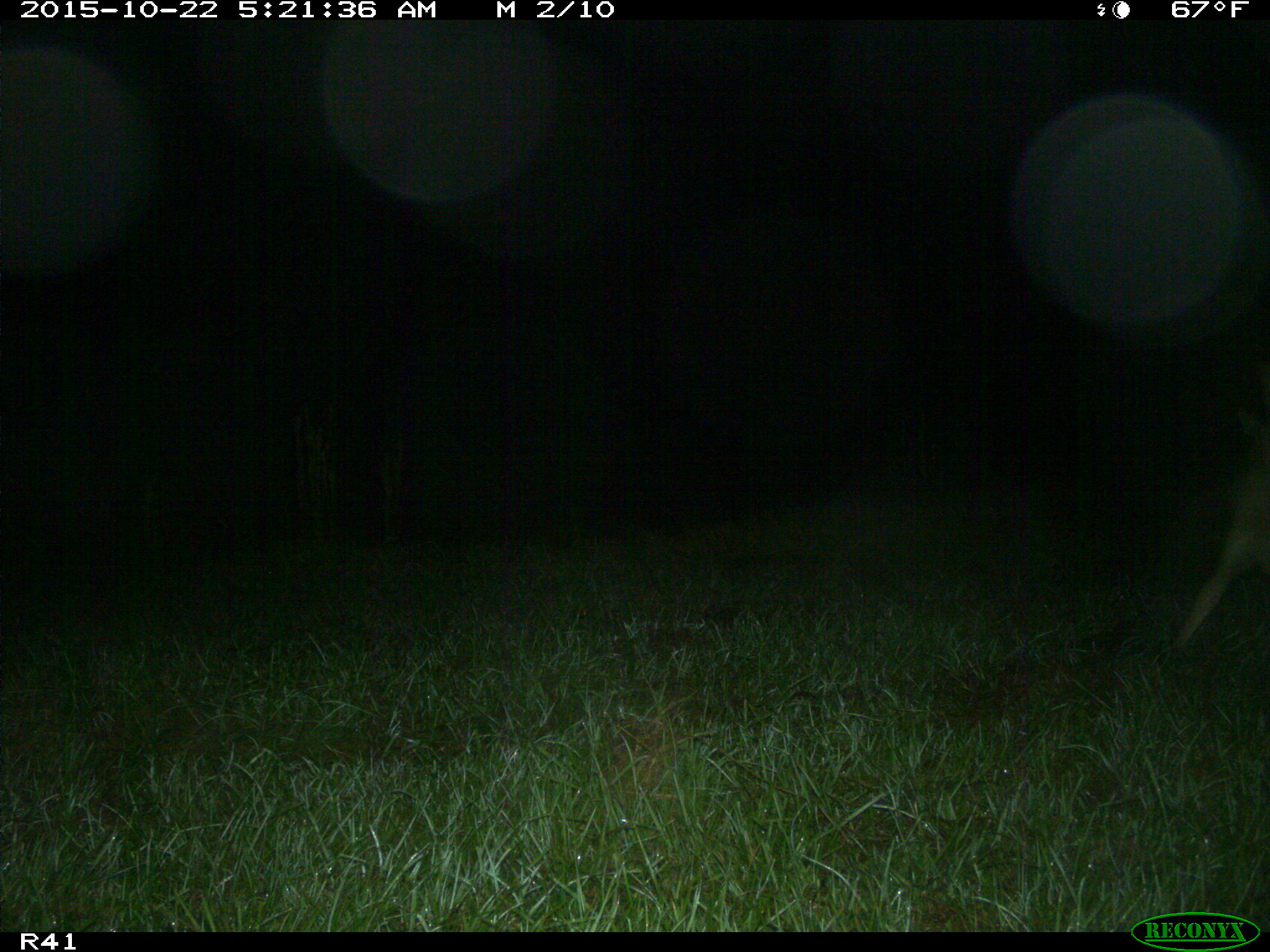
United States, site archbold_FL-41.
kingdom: Animalia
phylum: Chordata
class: Mammalia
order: Carnivora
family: Canidae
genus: Canis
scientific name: Canis latrans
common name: coyote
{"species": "Canis latrans (coyote)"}